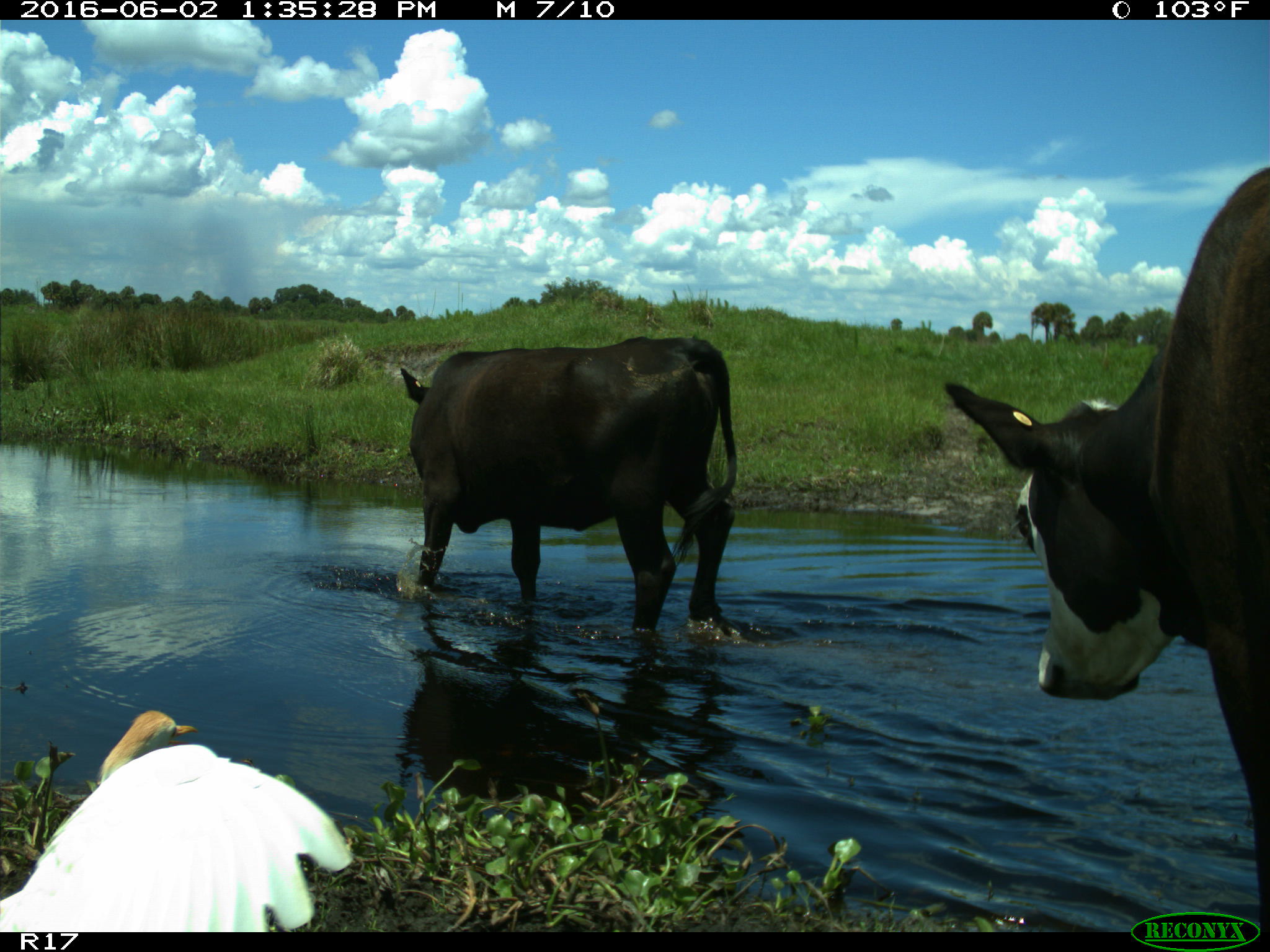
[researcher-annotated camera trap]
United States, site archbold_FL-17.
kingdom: Animalia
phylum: Chordata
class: Mammalia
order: Artiodactyla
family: Bovidae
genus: Bos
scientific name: Bos taurus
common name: domestic cow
Bos taurus (domestic cow).